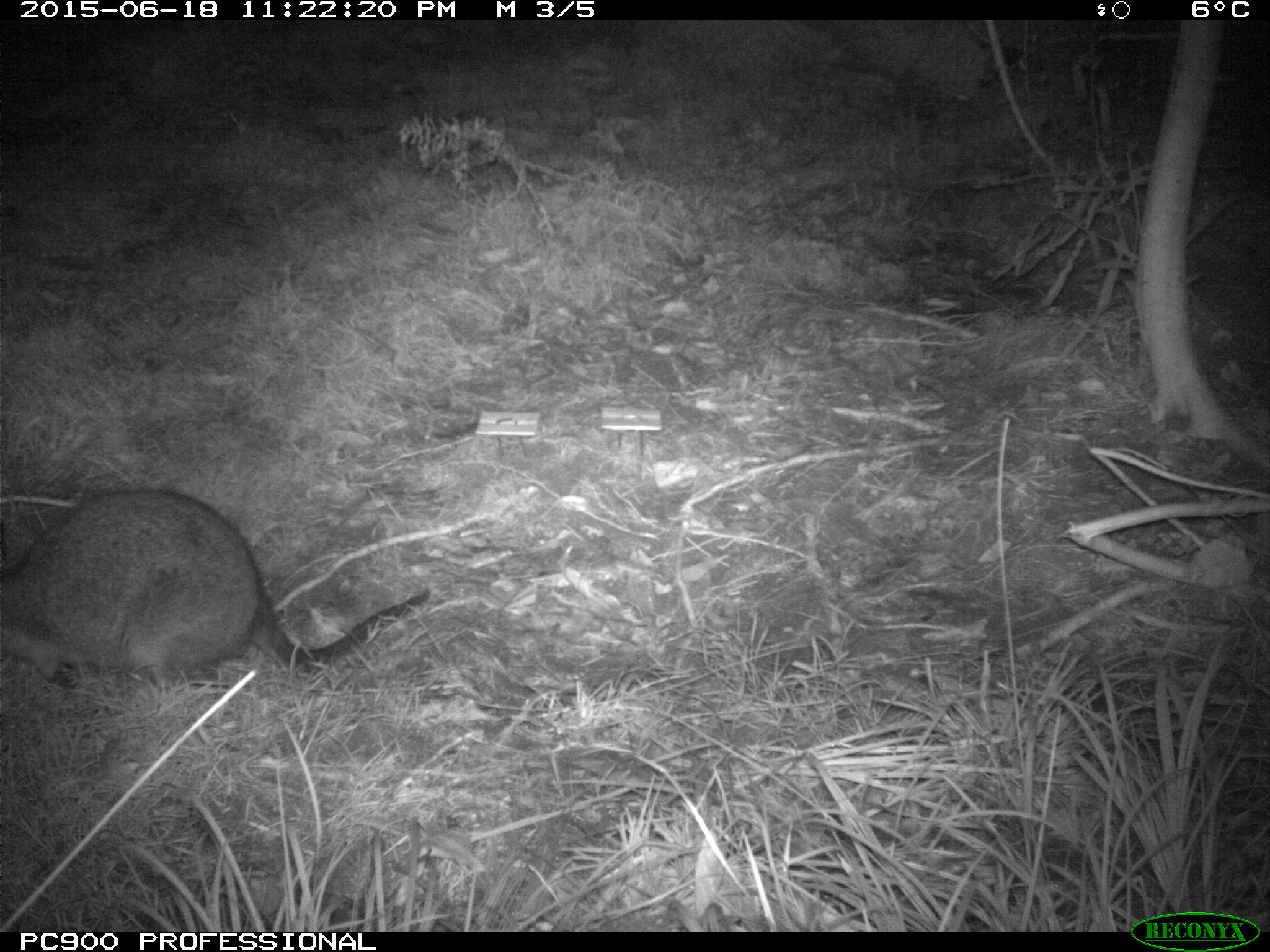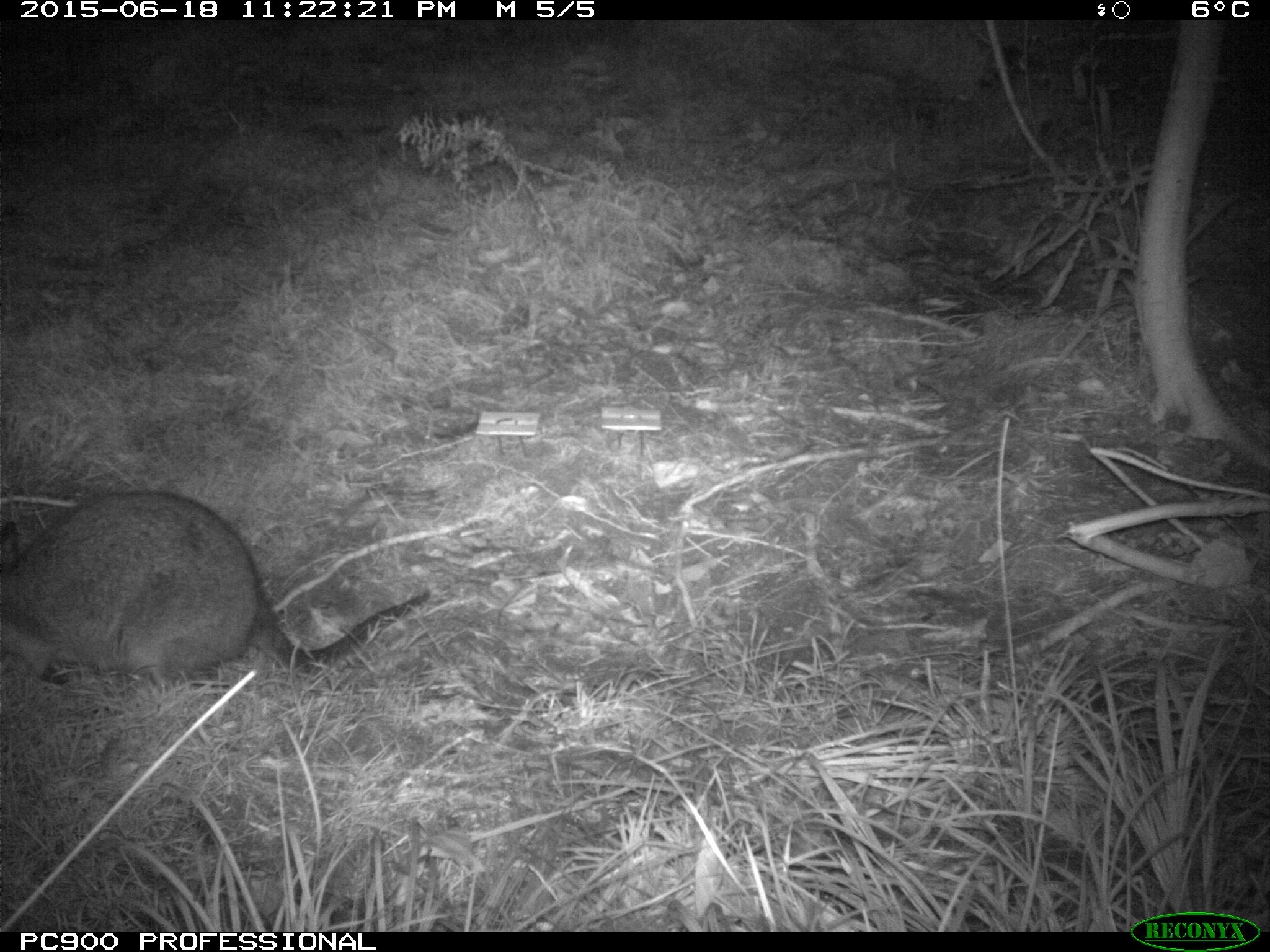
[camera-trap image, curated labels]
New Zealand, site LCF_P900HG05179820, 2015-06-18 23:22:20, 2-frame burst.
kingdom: Animalia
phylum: Chordata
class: Mammalia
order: Diprotodontia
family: Macropodidae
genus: Notamacropus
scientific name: Notamacropus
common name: wallaby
Wallaby (Notamacropus).